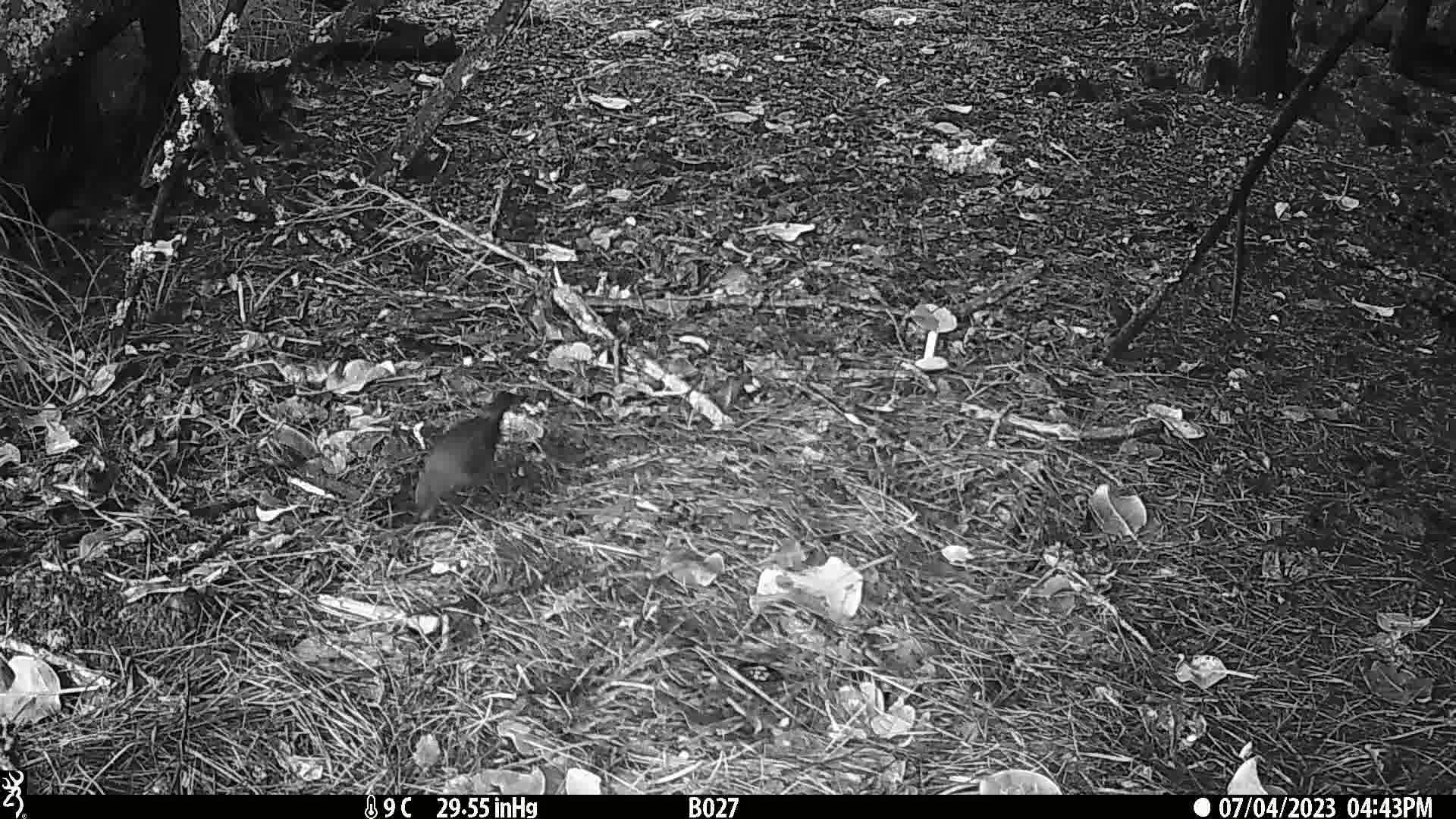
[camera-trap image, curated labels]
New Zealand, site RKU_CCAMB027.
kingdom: Animalia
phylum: Chordata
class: Aves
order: Passeriformes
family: Turdidae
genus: Turdus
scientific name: Turdus merula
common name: eurasian blackbird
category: blackbird